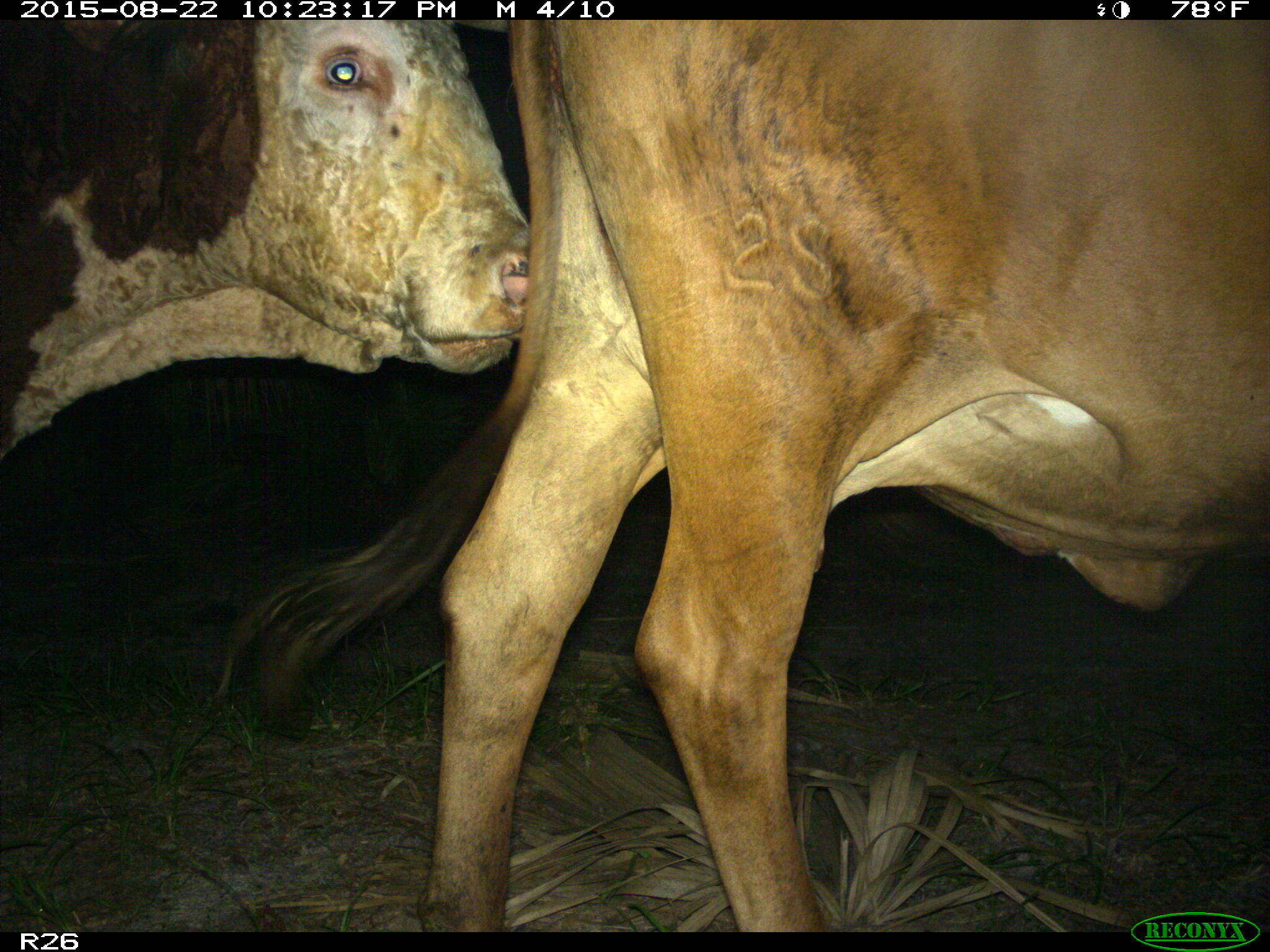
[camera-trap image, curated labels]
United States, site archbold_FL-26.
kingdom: Animalia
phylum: Chordata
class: Mammalia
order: Artiodactyla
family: Bovidae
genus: Bos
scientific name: Bos taurus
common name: domestic cow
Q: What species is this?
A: Bos taurus (domestic cow).